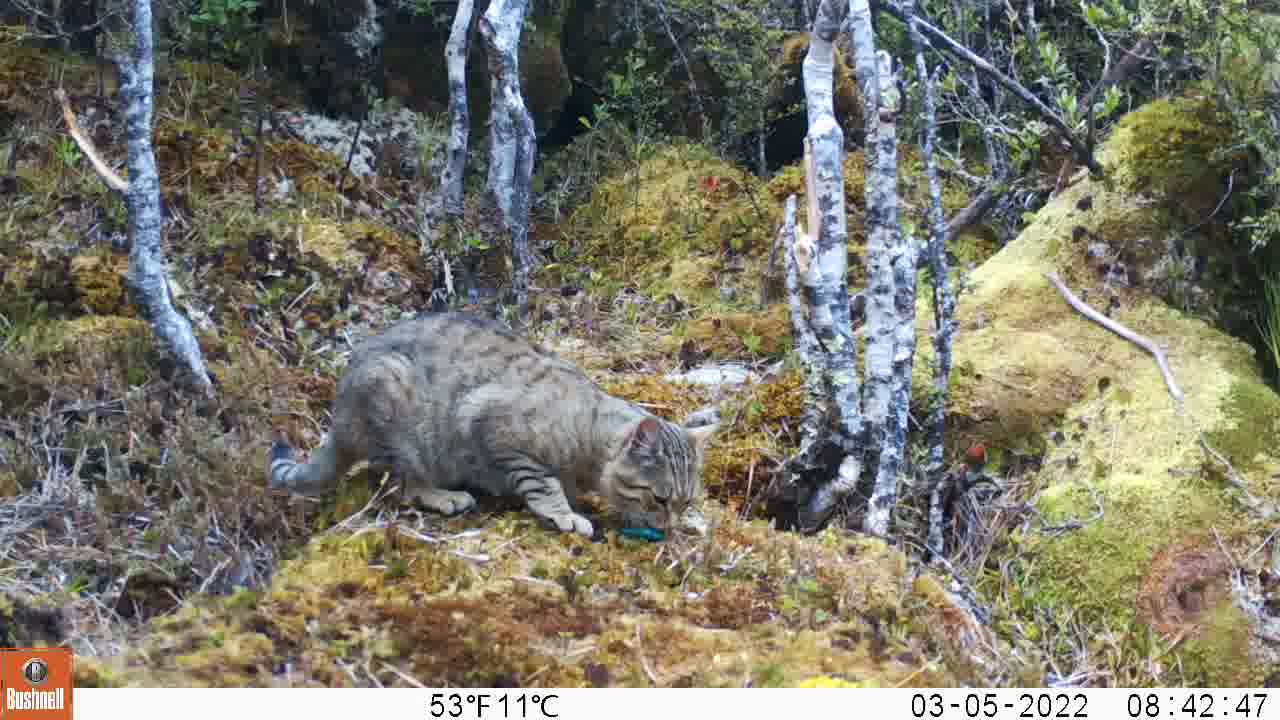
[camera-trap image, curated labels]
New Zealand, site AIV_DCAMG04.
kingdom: Animalia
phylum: Chordata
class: Mammalia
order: Carnivora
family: Felidae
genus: Felis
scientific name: Felis catus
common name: domestic cat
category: cat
Cat (domestic cat) (Felis catus).